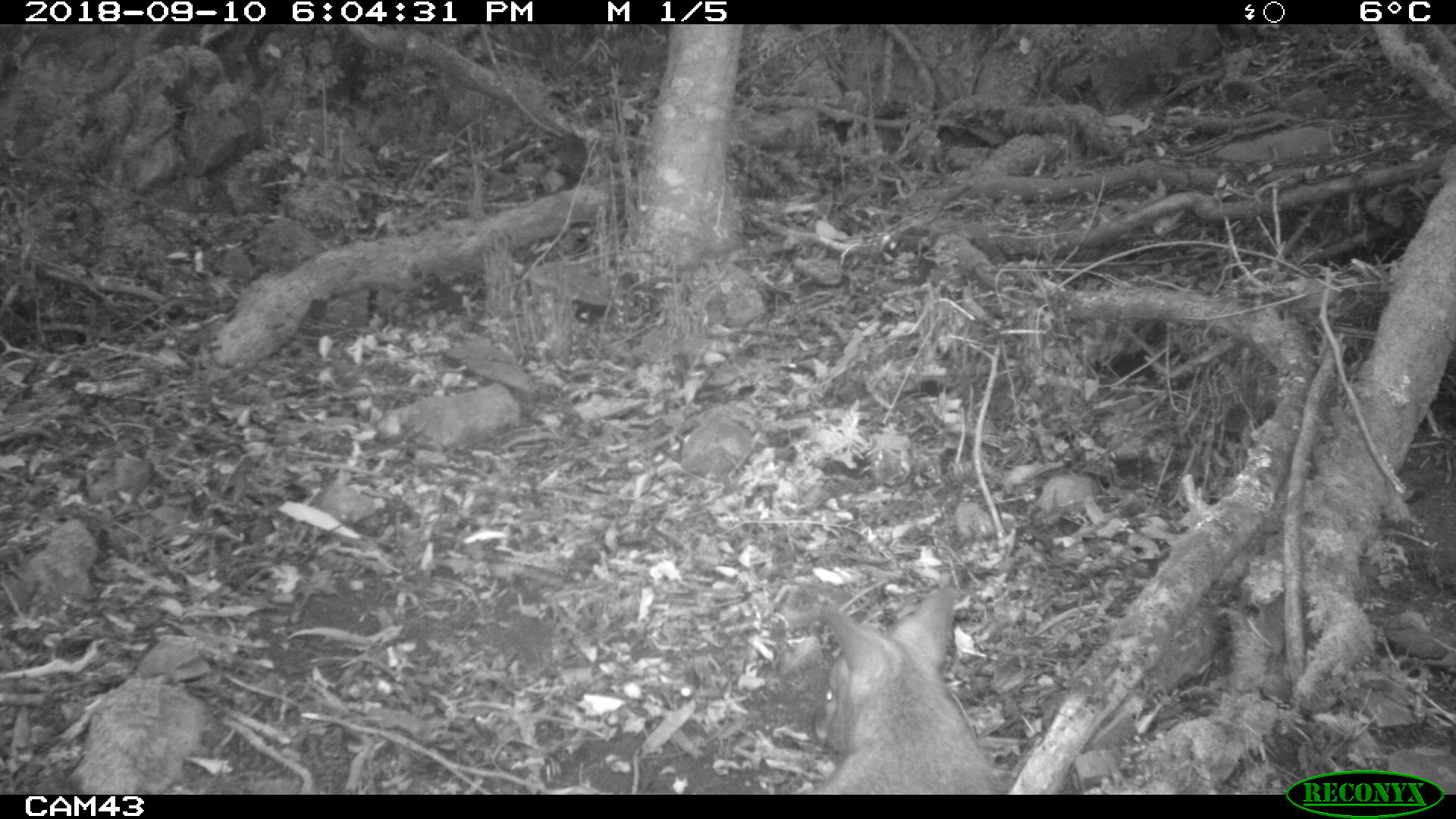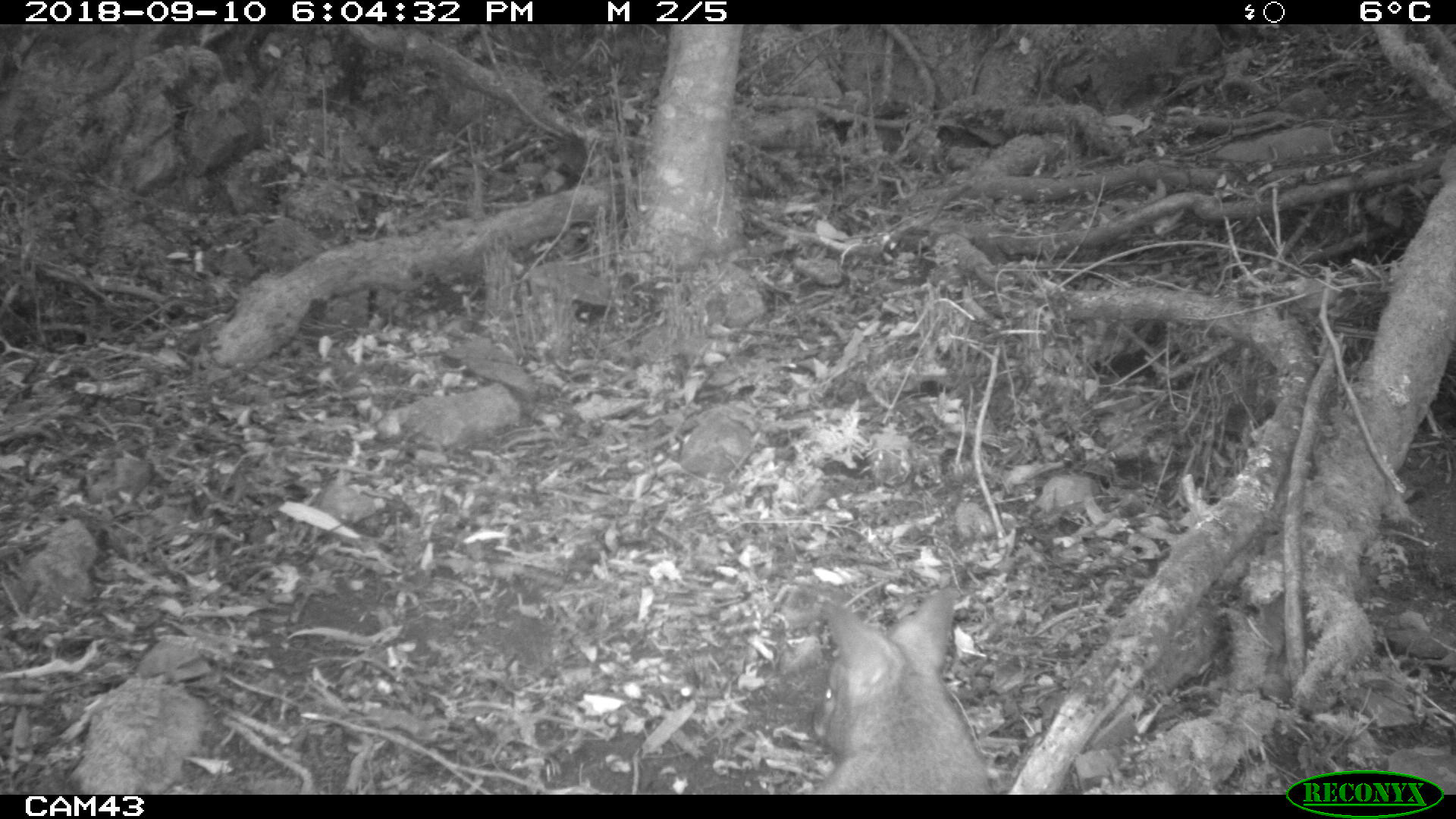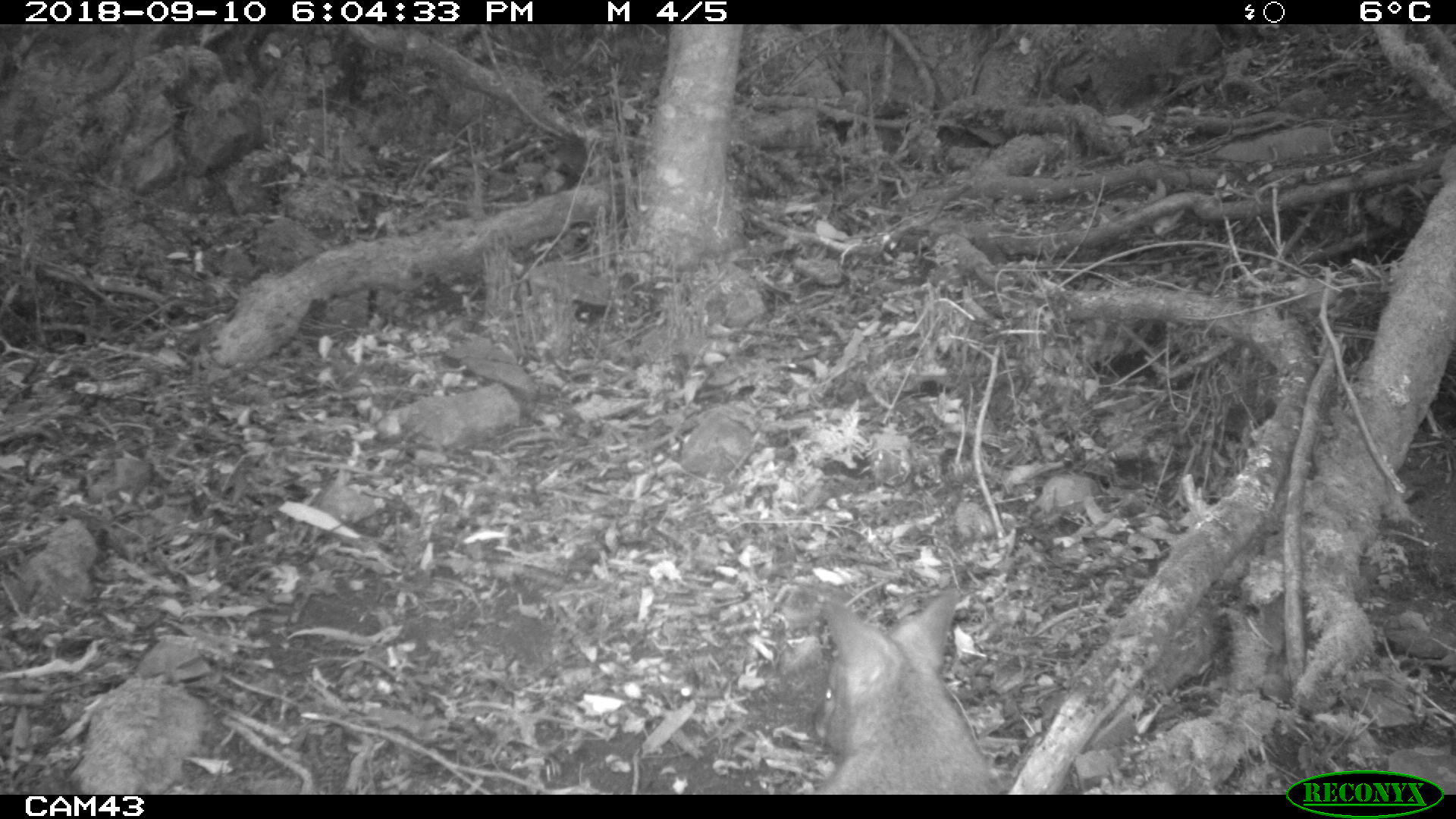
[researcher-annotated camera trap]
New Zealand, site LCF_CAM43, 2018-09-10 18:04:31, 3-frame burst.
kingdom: Animalia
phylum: Chordata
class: Mammalia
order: Diprotodontia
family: Macropodidae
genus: Notamacropus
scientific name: Notamacropus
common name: wallaby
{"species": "wallaby (Notamacropus)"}